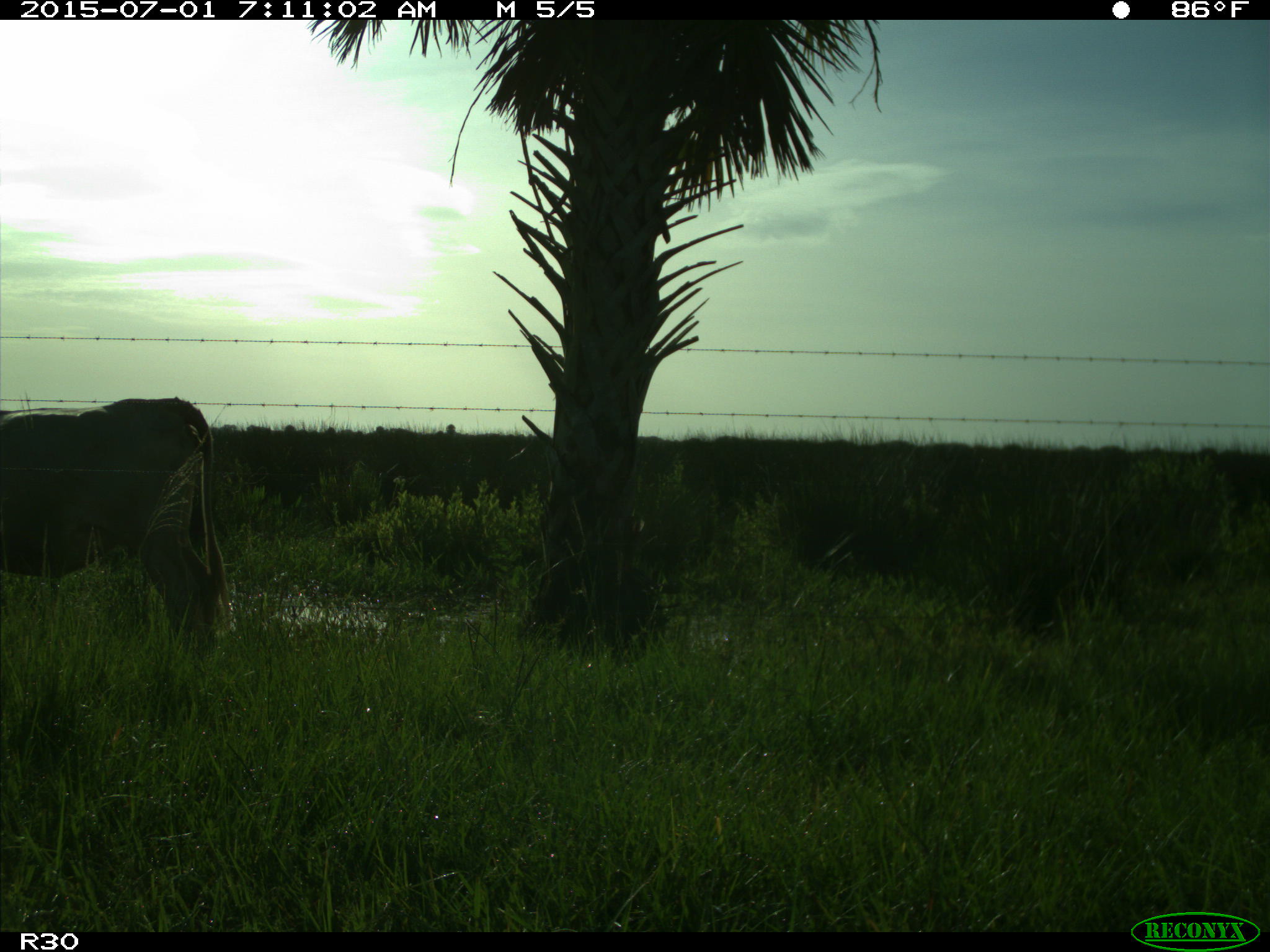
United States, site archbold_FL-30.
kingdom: Animalia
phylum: Chordata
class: Mammalia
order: Artiodactyla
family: Bovidae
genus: Bos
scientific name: Bos taurus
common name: domestic cow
Bos taurus (domestic cow).